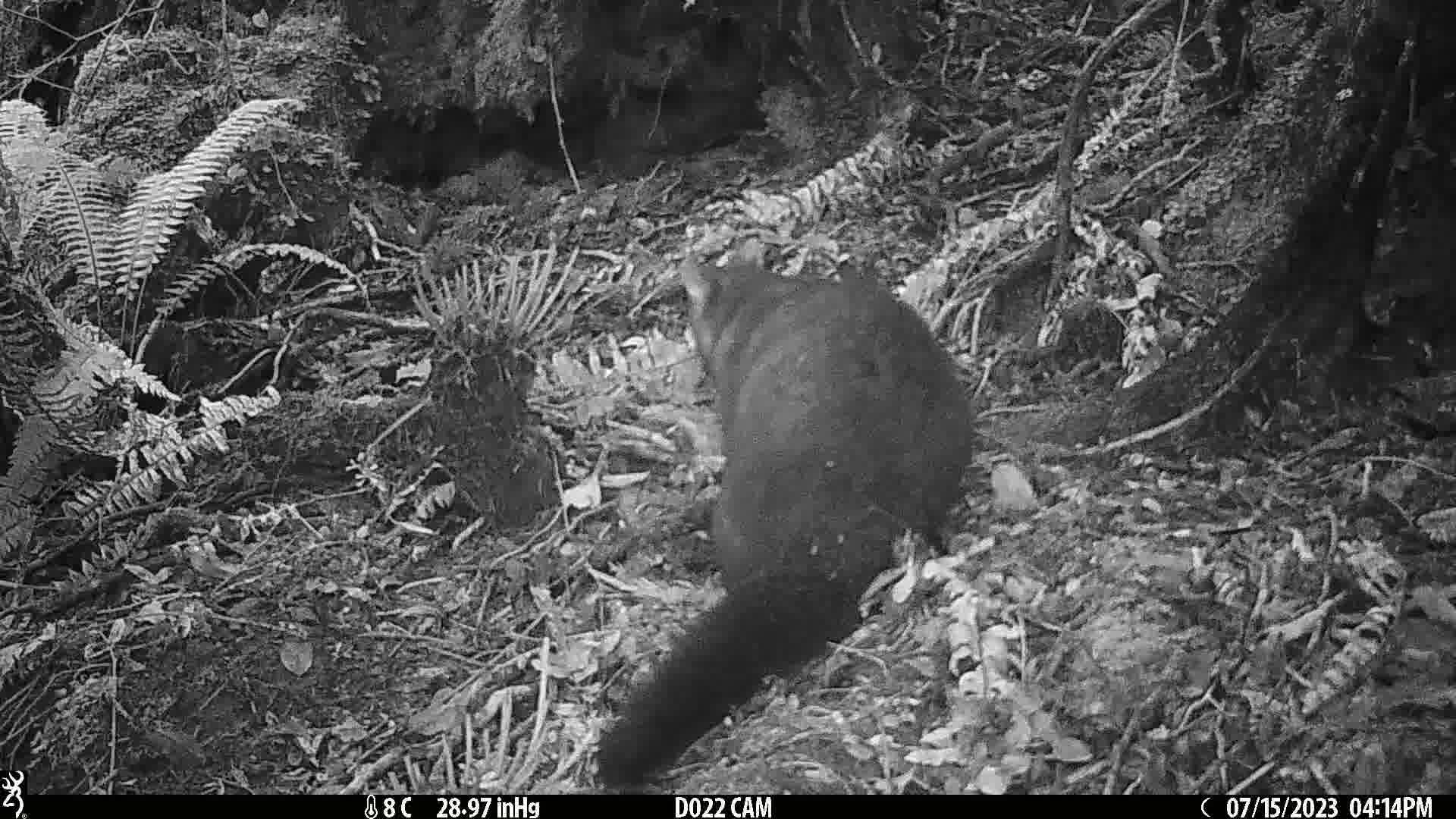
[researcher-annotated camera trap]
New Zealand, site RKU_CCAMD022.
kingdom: Animalia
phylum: Chordata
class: Mammalia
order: Diprotodontia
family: Phalangeridae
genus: Trichosurus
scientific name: Trichosurus vulpecula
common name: common brushtail possum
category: possum